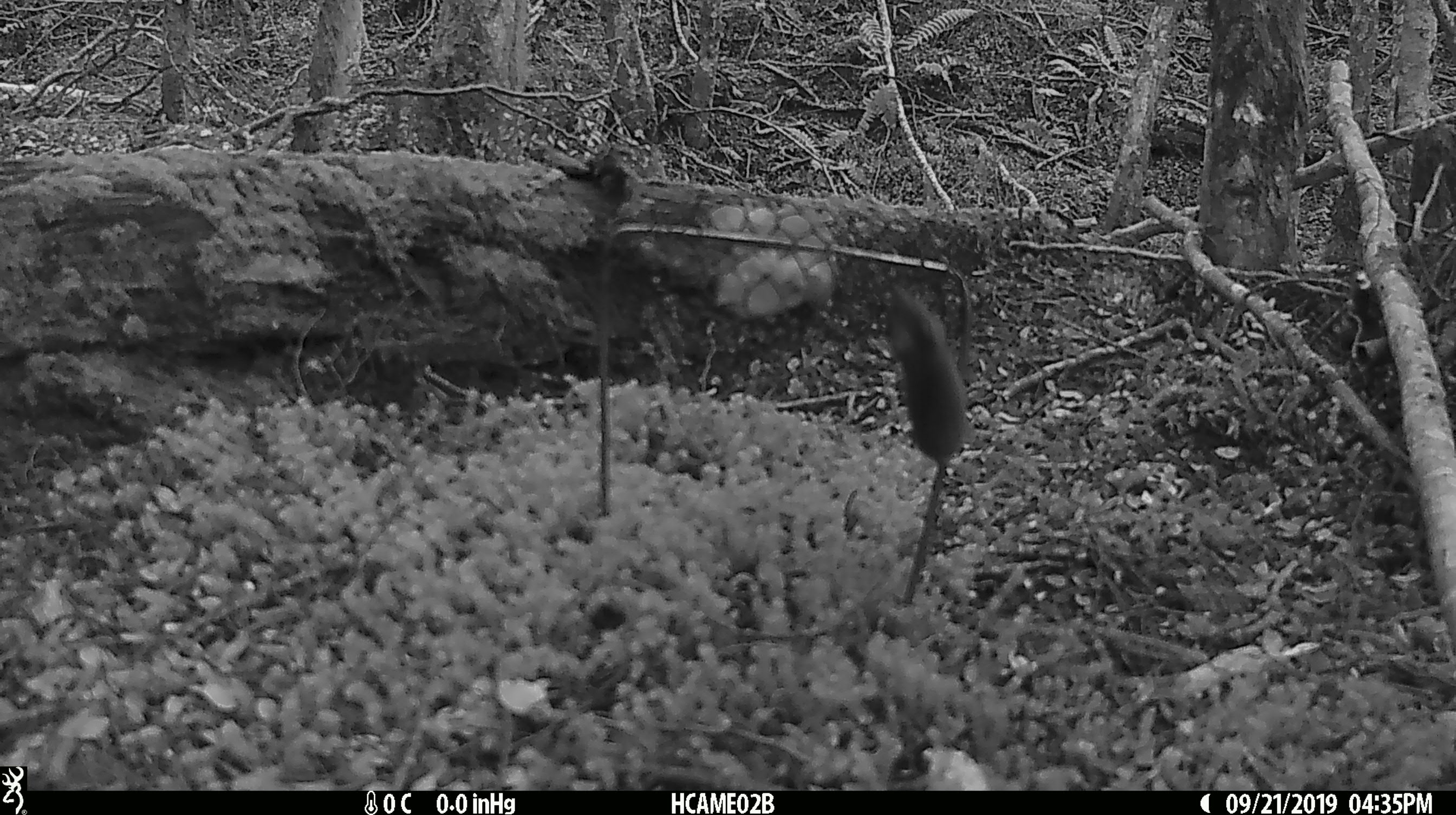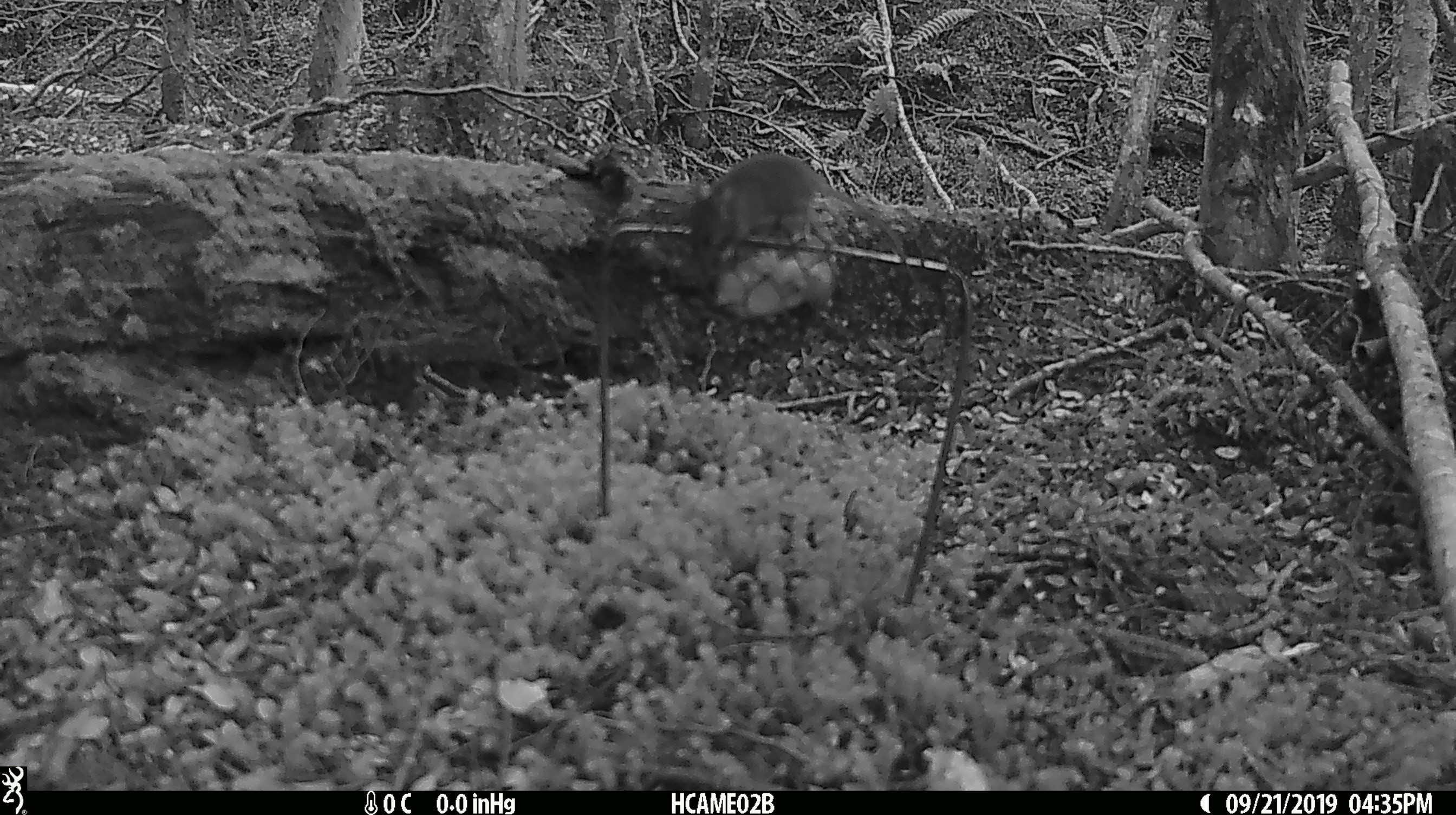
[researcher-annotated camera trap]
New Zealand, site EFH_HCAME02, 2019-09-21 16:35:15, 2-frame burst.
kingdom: Animalia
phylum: Chordata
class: Mammalia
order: Rodentia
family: Muridae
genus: Mus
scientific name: Mus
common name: mouse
Mouse (Mus).